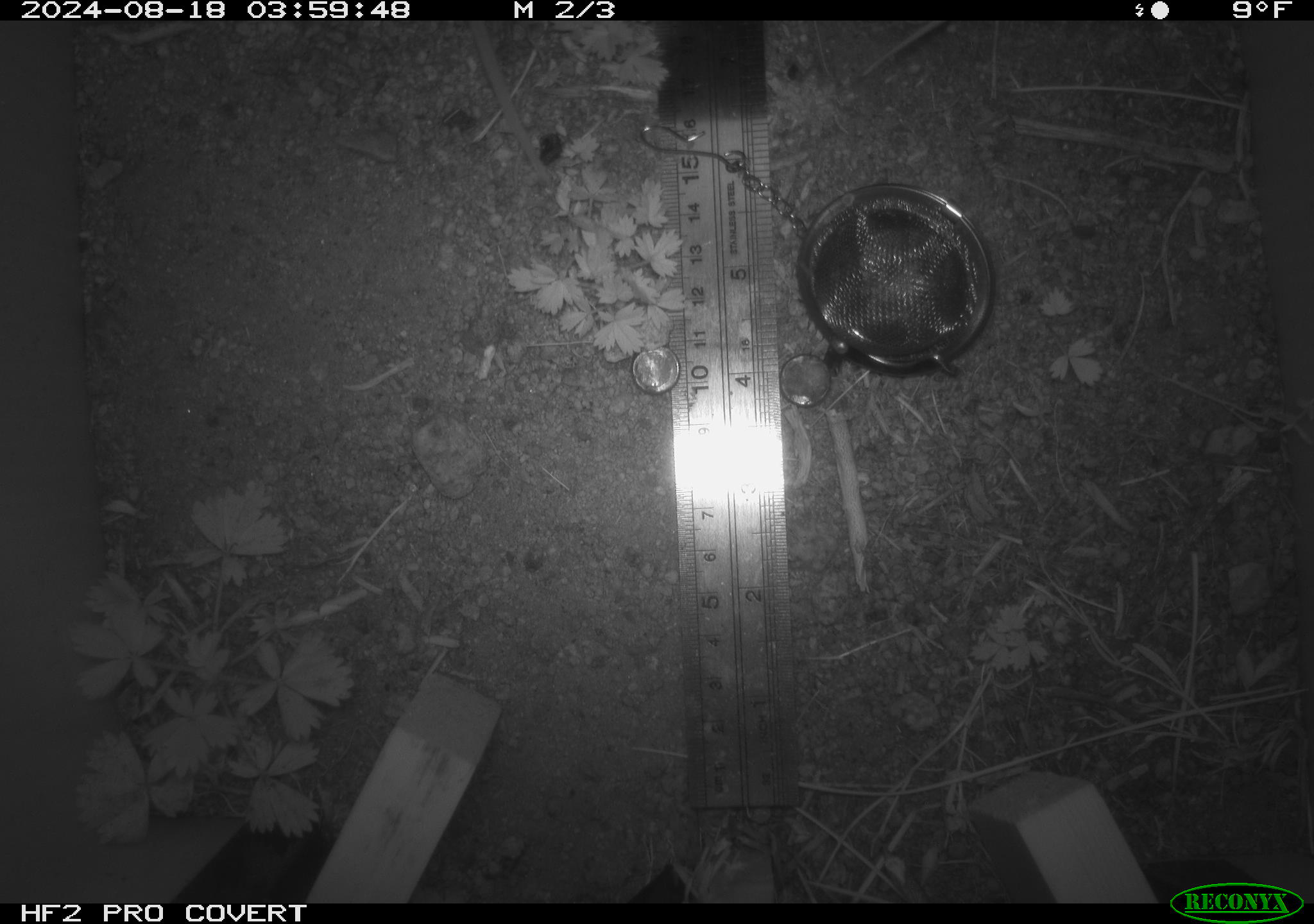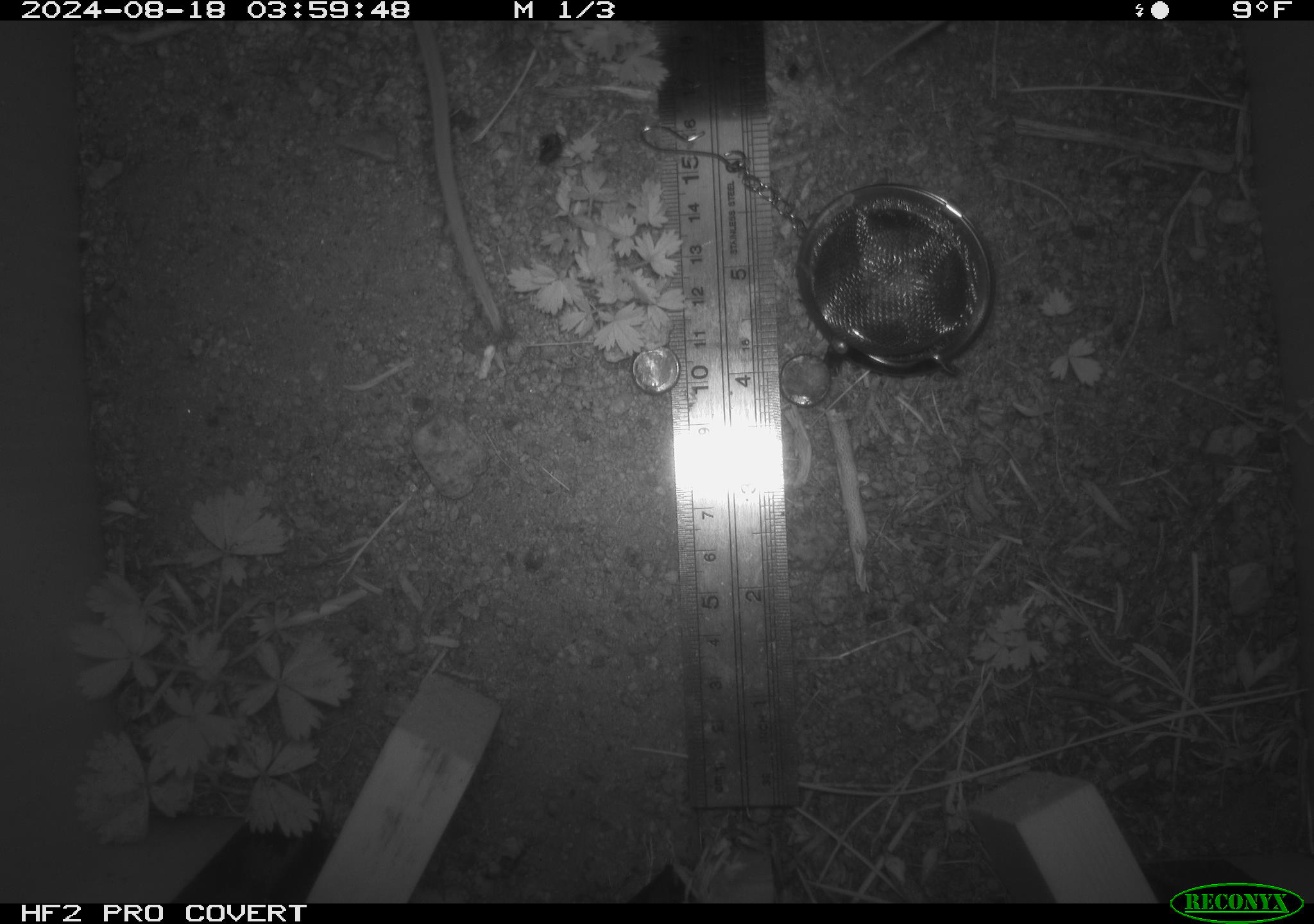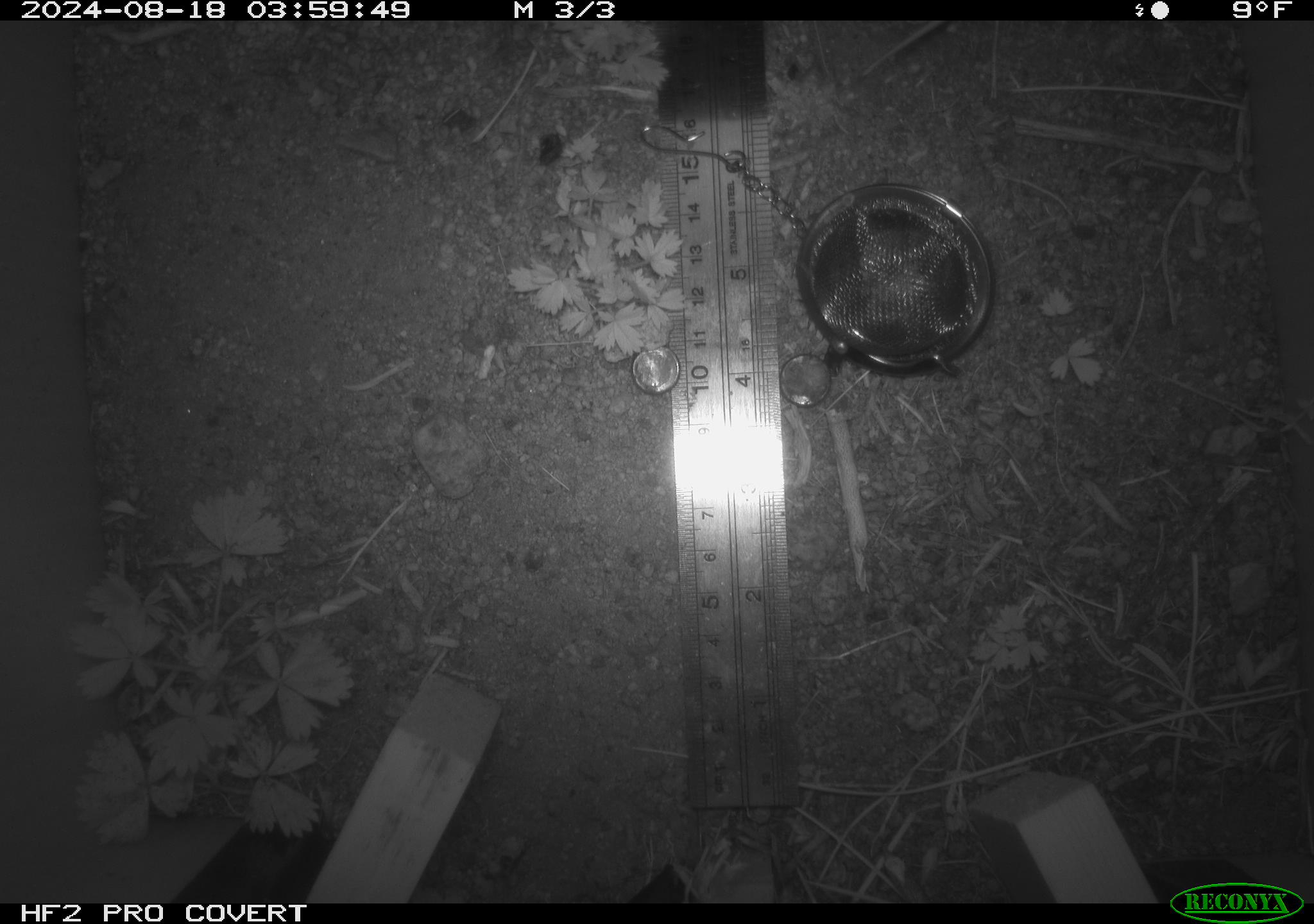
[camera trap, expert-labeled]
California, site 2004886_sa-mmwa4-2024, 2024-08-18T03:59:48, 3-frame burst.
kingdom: Animalia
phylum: Chordata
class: Mammalia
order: Rodentia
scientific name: Rodentia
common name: mouse species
Mouse species (Rodentia).